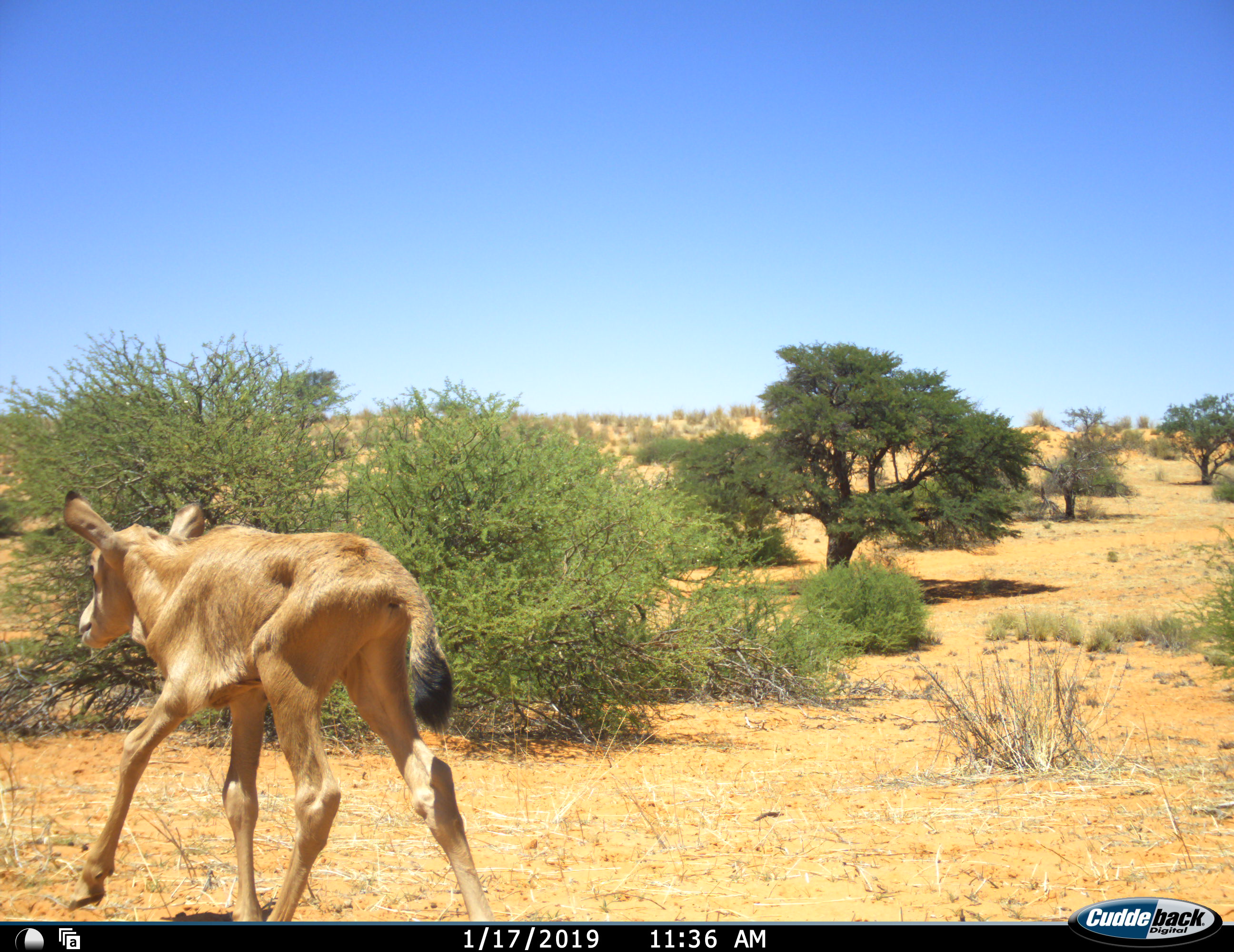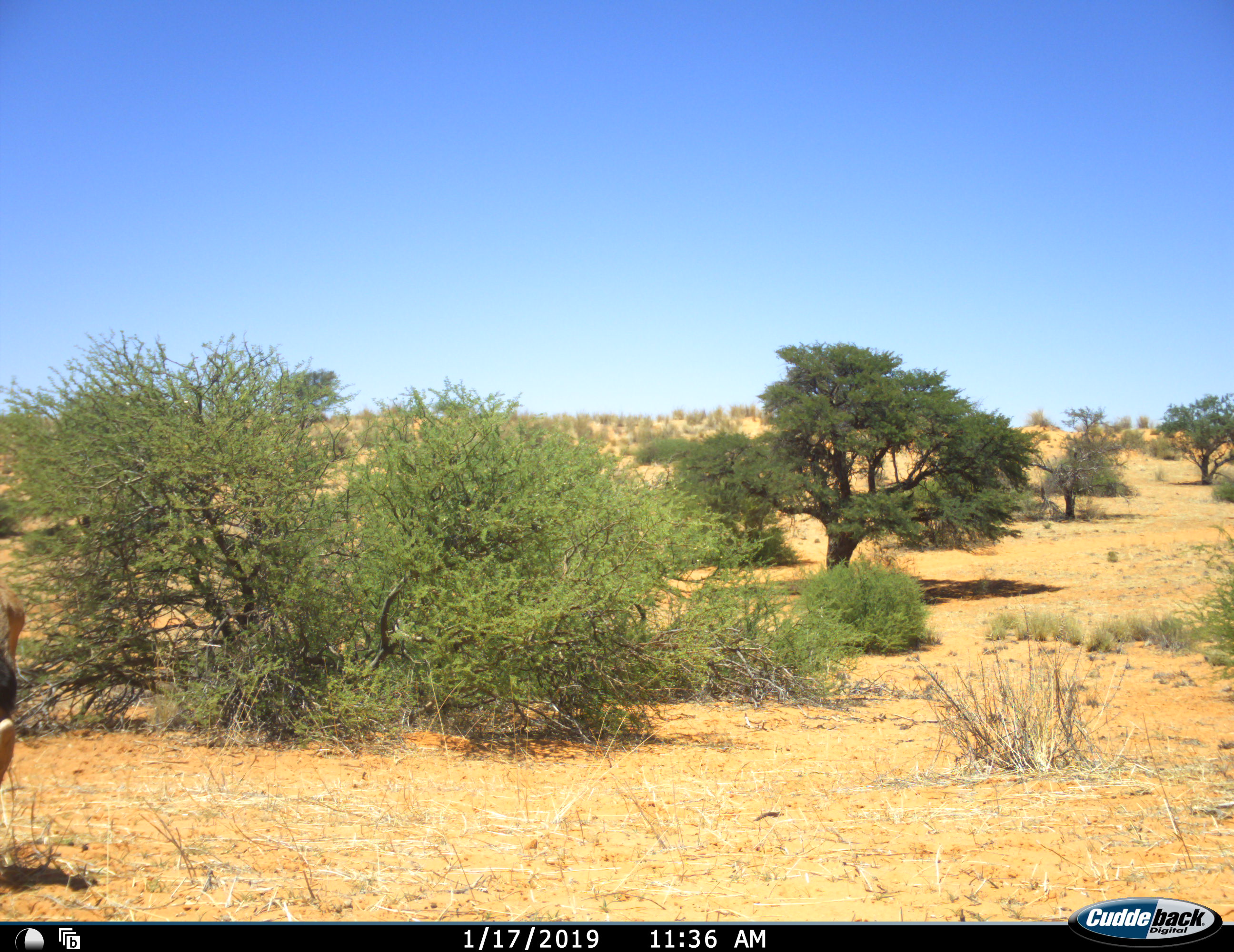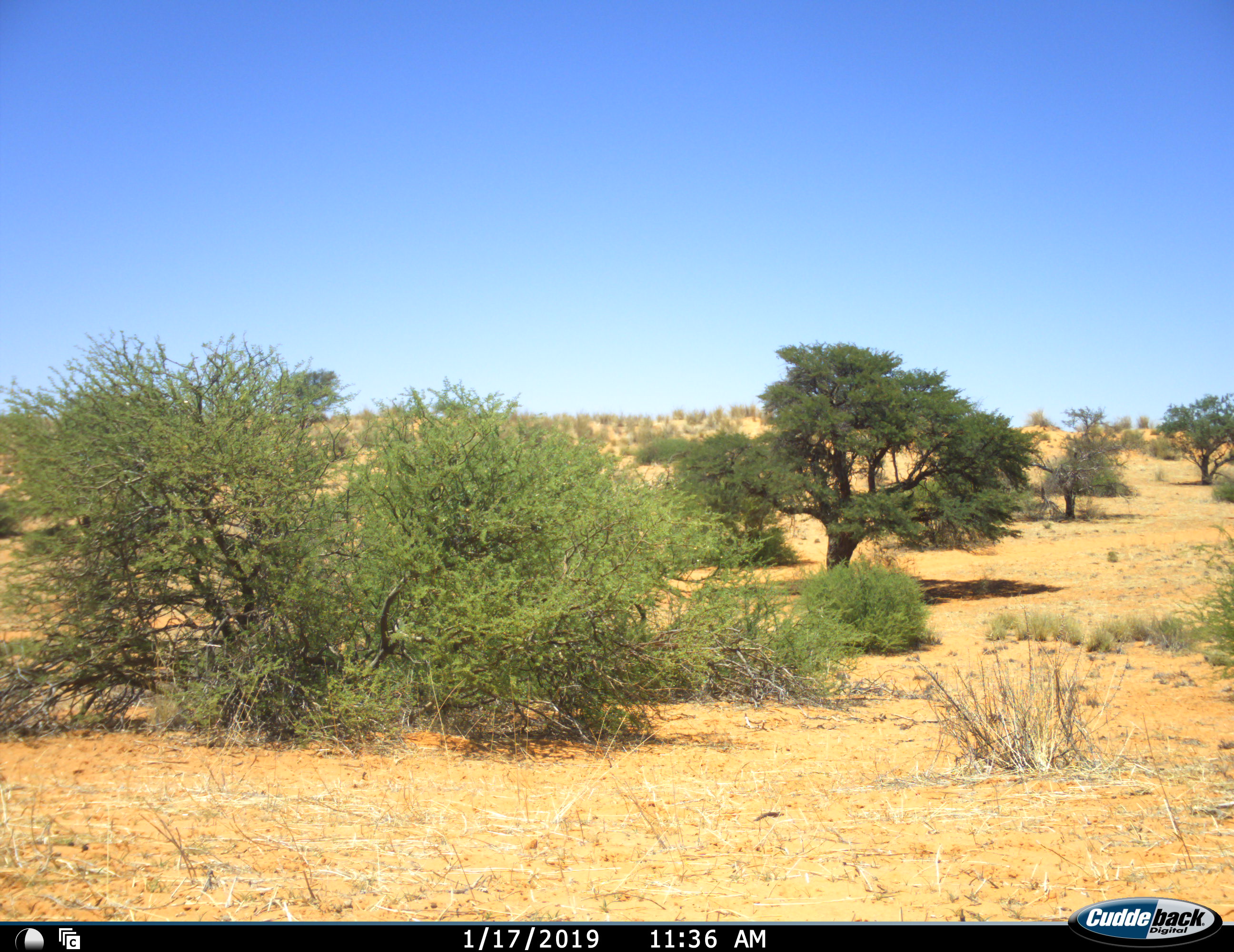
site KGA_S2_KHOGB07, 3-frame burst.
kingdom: Animalia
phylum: Chordata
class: Mammalia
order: Artiodactyla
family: Bovidae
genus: Alcelaphus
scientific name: Alcelaphus buselaphus caama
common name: red hartebeest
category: hartebeestred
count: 1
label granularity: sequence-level